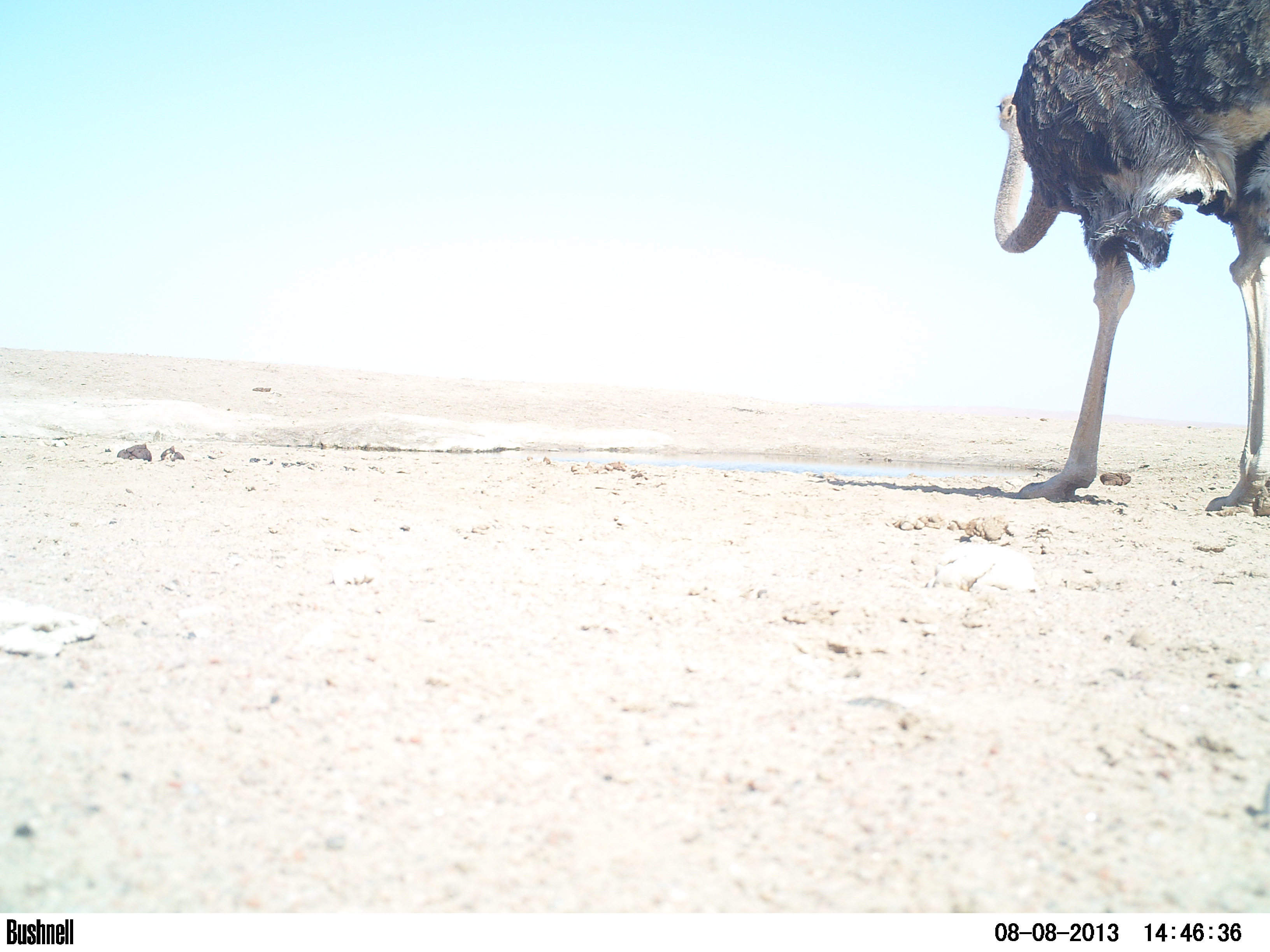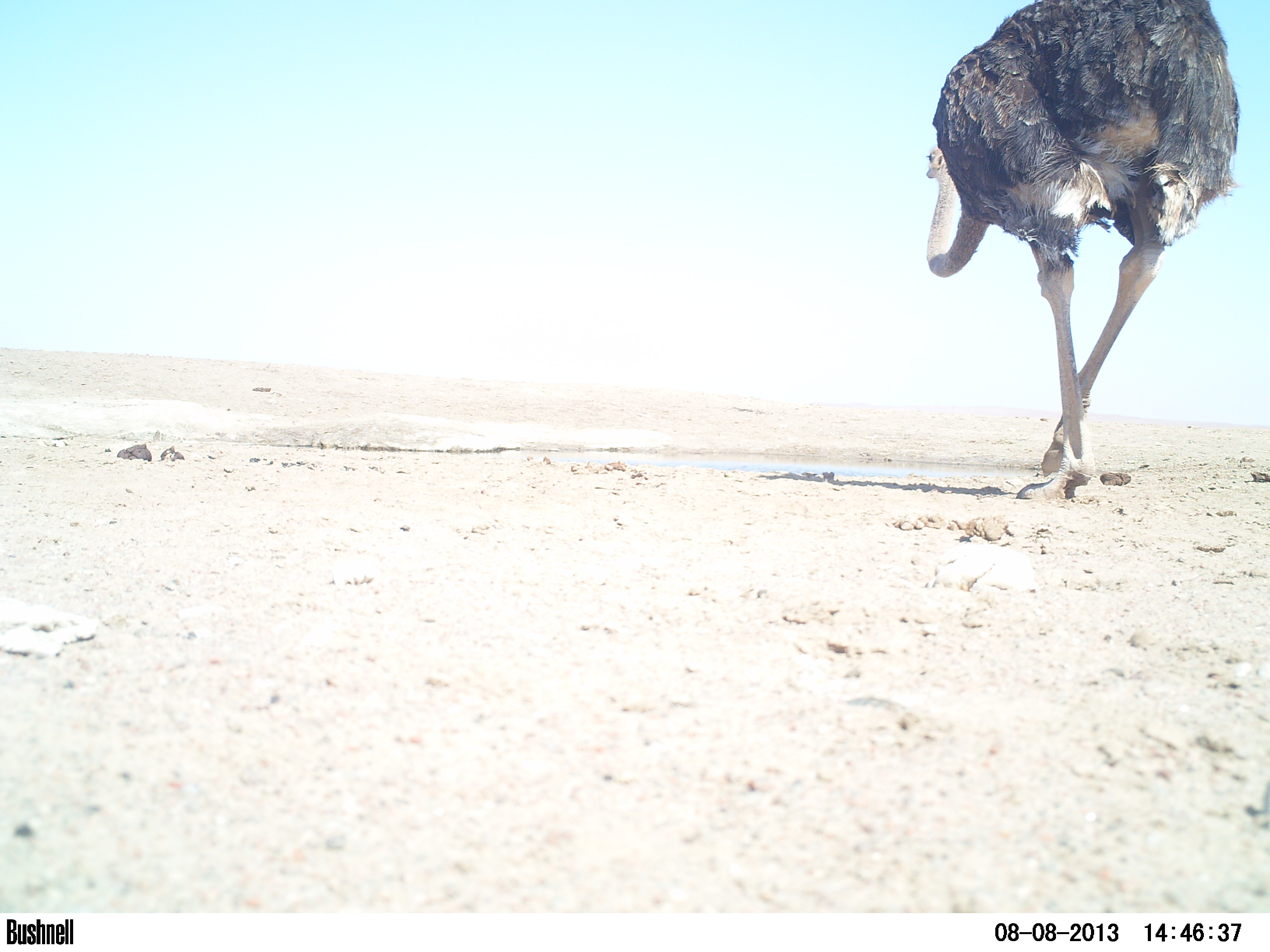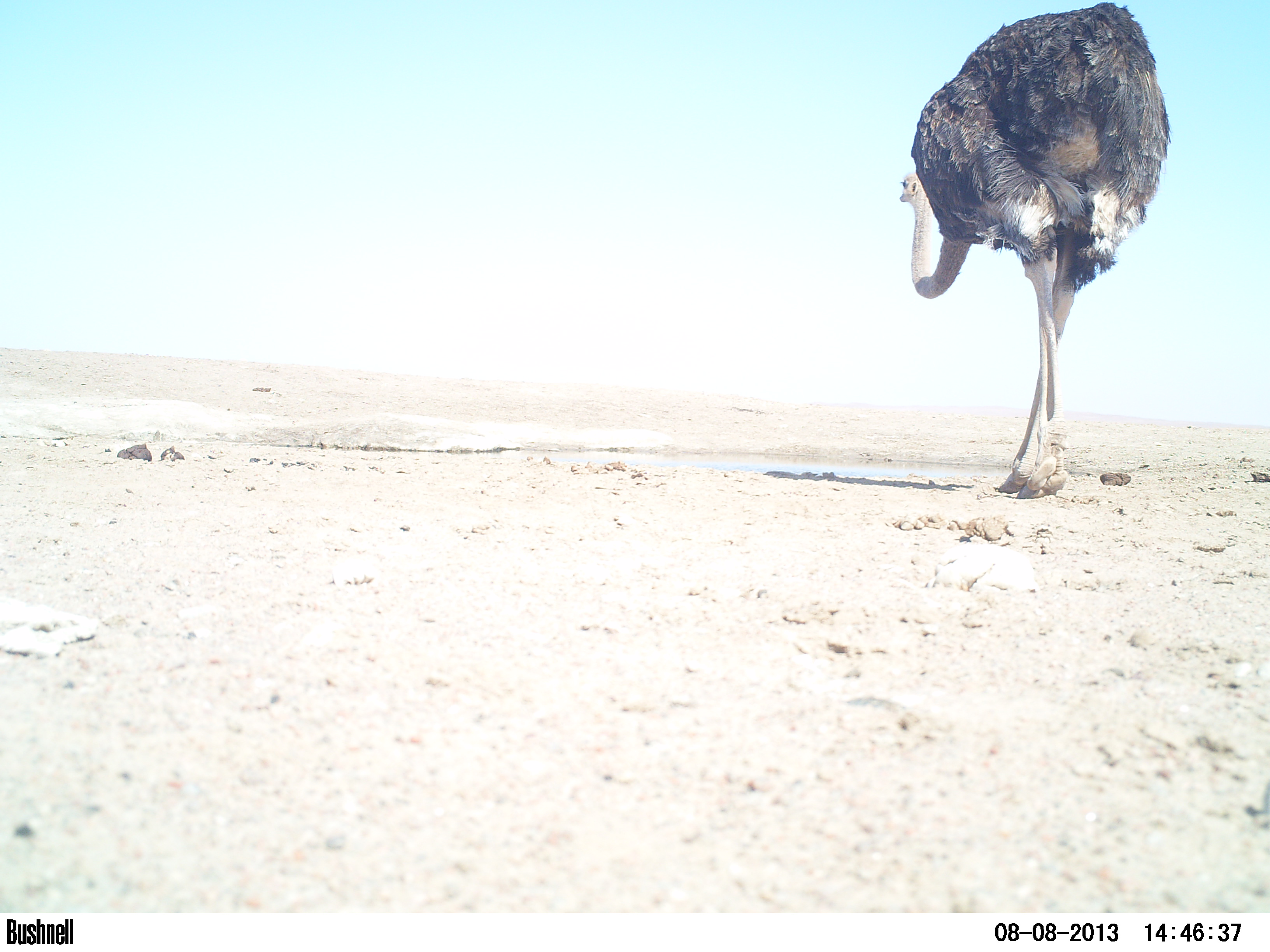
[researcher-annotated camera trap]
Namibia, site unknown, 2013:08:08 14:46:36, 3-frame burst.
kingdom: Animalia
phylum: Chordata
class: Aves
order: Struthioniformes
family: Struthionidae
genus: Struthio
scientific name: Struthio camelus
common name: common ostrich